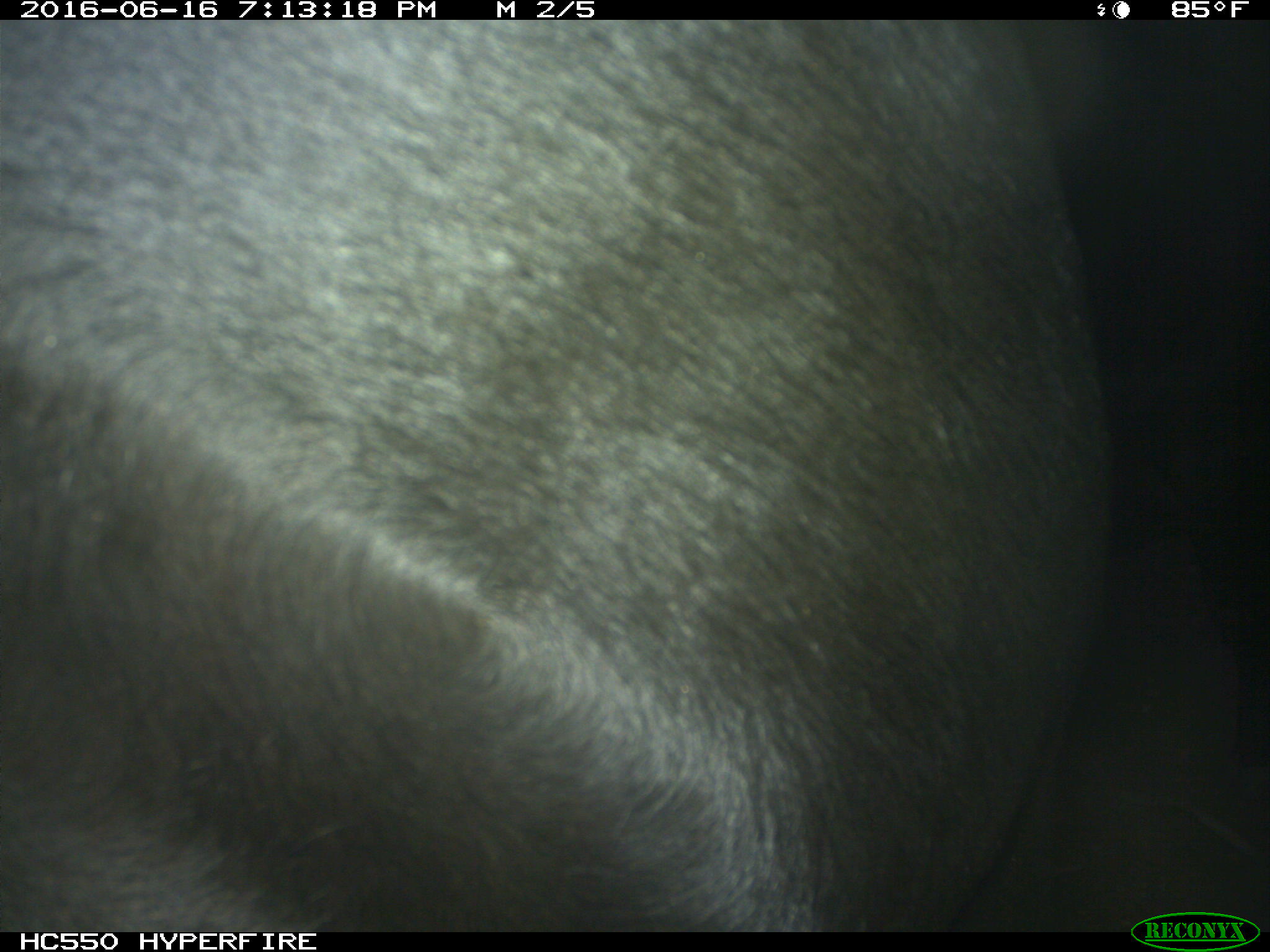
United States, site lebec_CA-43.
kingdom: Animalia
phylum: Chordata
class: Mammalia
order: Artiodactyla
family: Bovidae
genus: Bos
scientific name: Bos taurus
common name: domestic cow